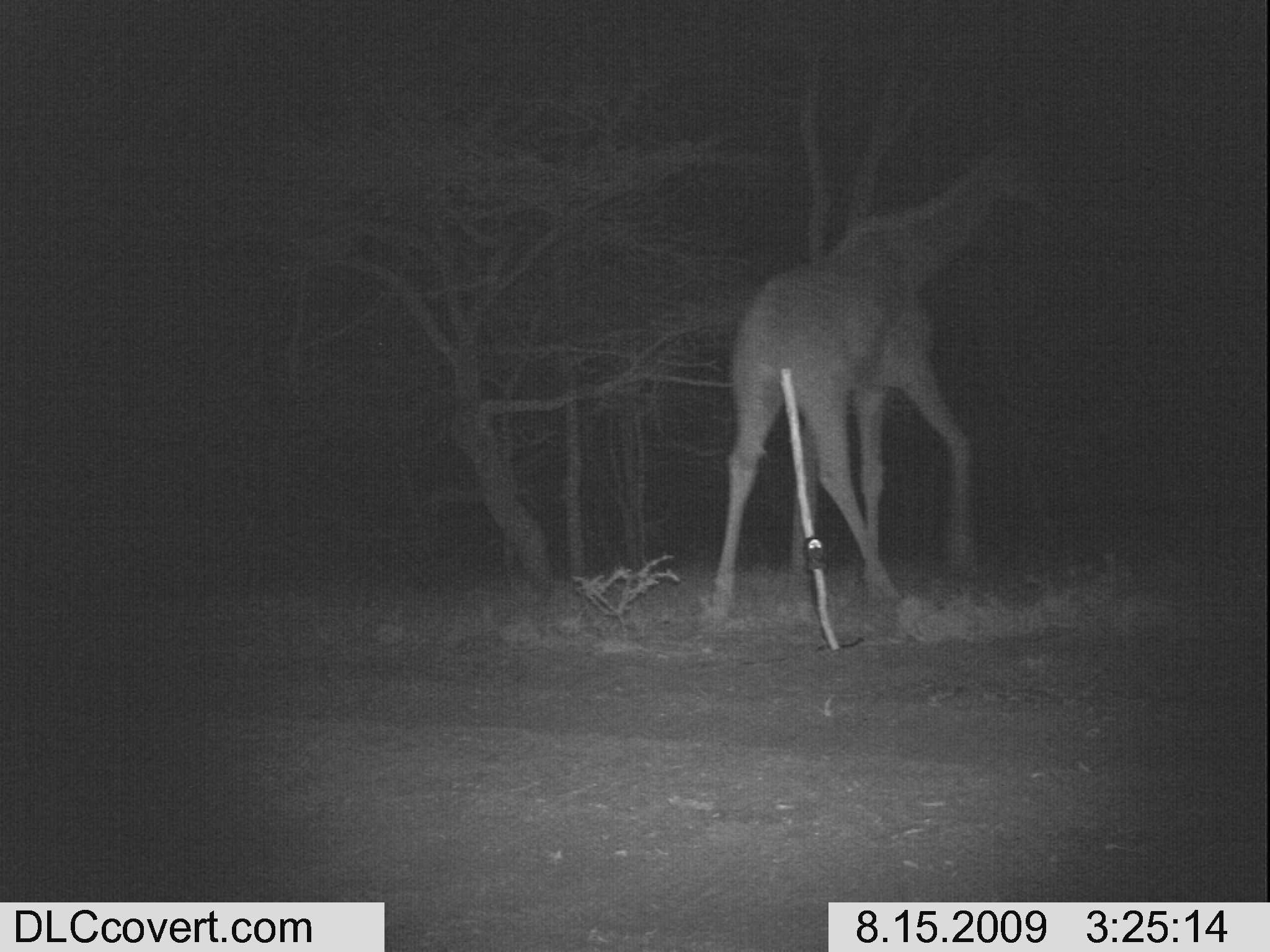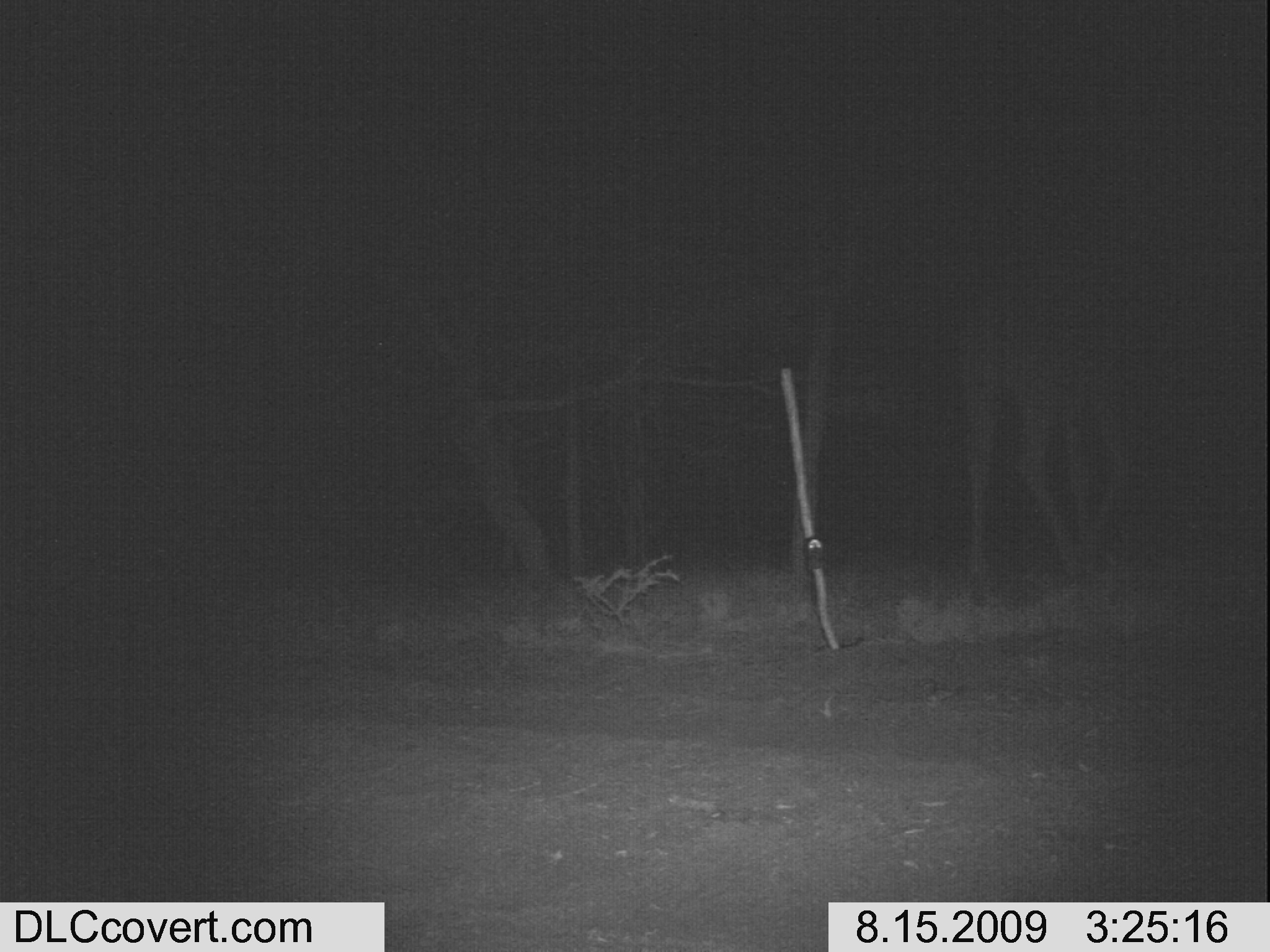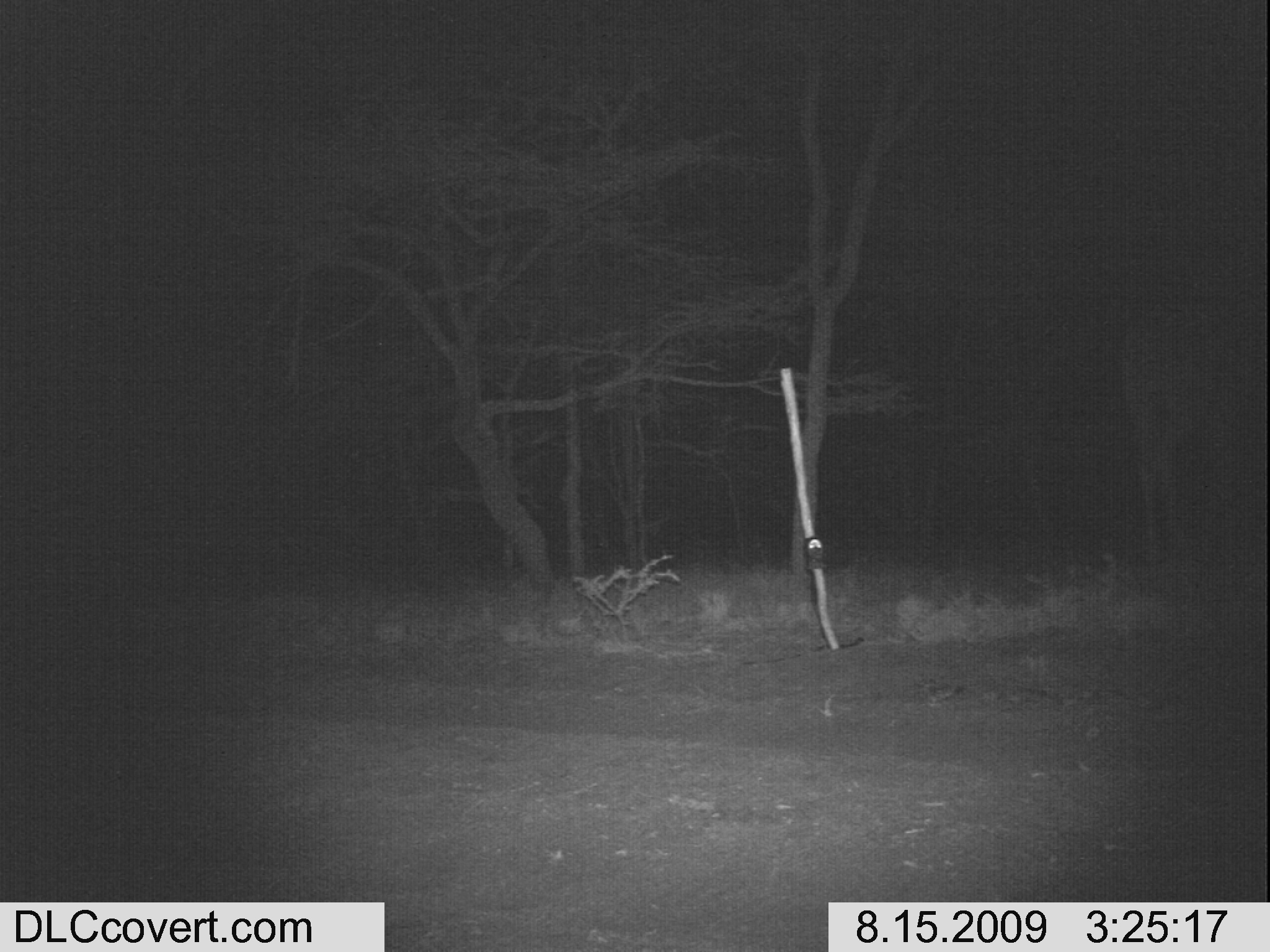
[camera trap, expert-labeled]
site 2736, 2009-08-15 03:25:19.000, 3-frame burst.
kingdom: Animalia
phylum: Chordata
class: Mammalia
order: Artiodactyla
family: Giraffidae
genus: Giraffa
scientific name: Giraffa camelopardalis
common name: giraffe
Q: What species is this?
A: Giraffa camelopardalis (giraffe).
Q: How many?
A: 1.